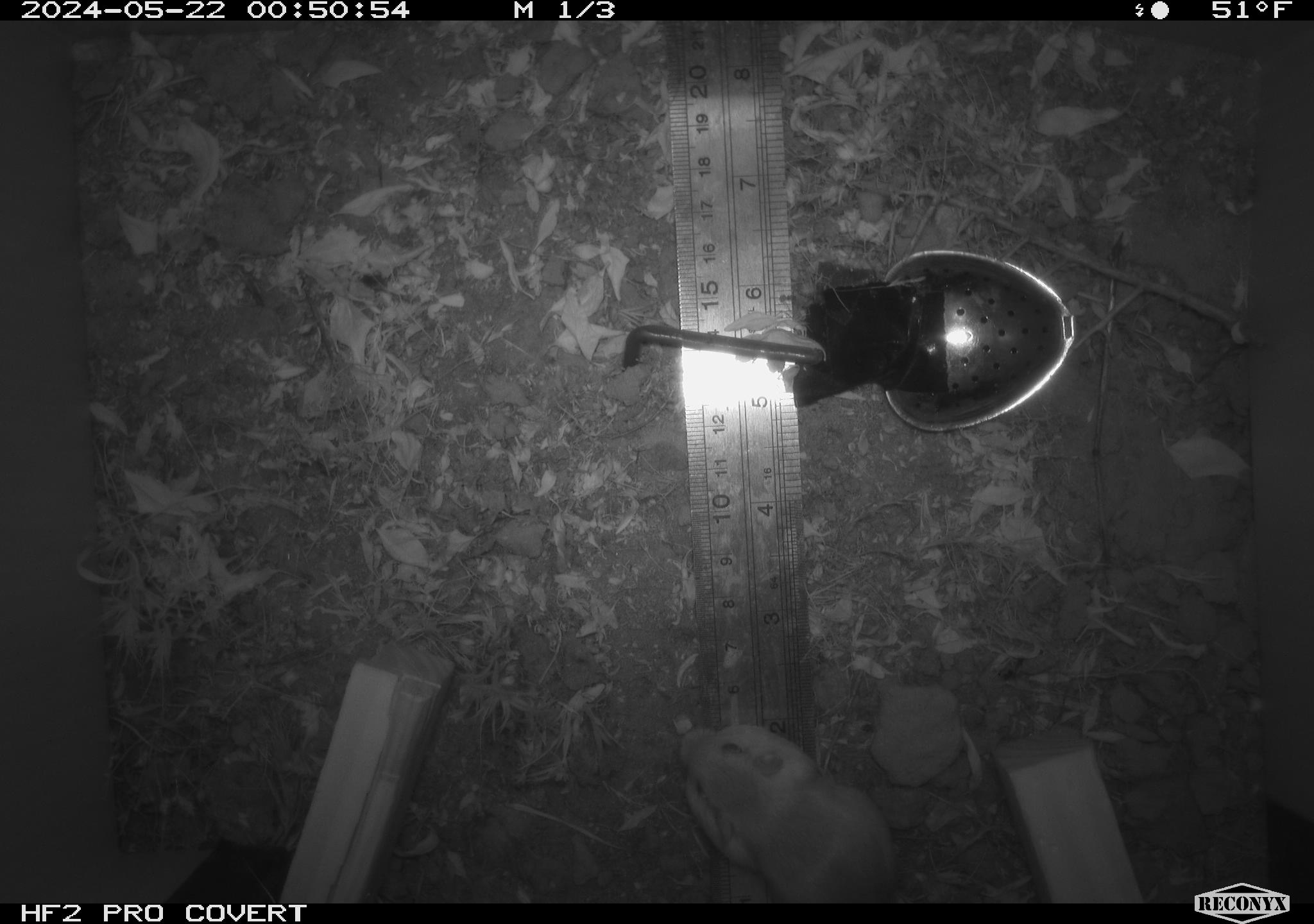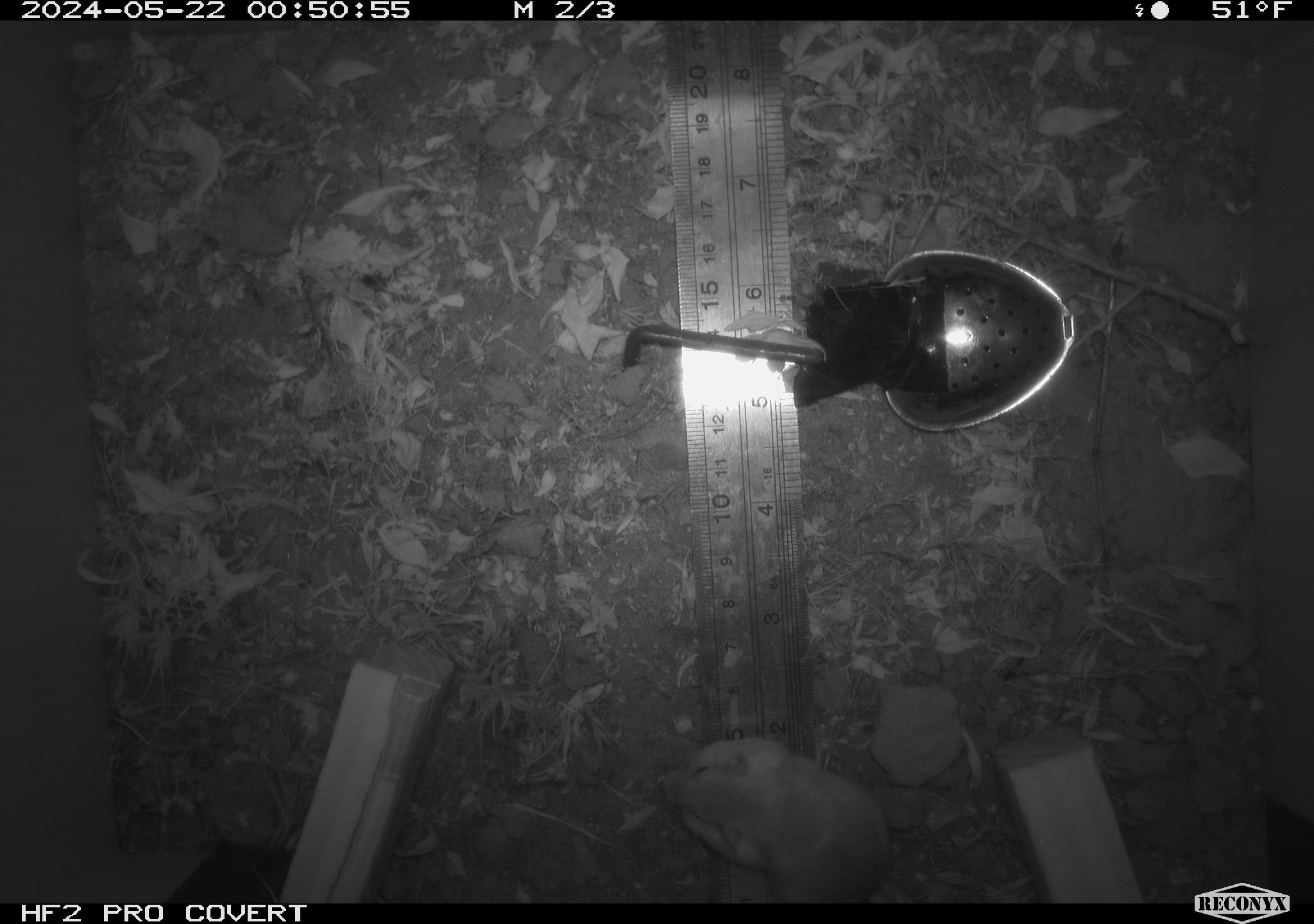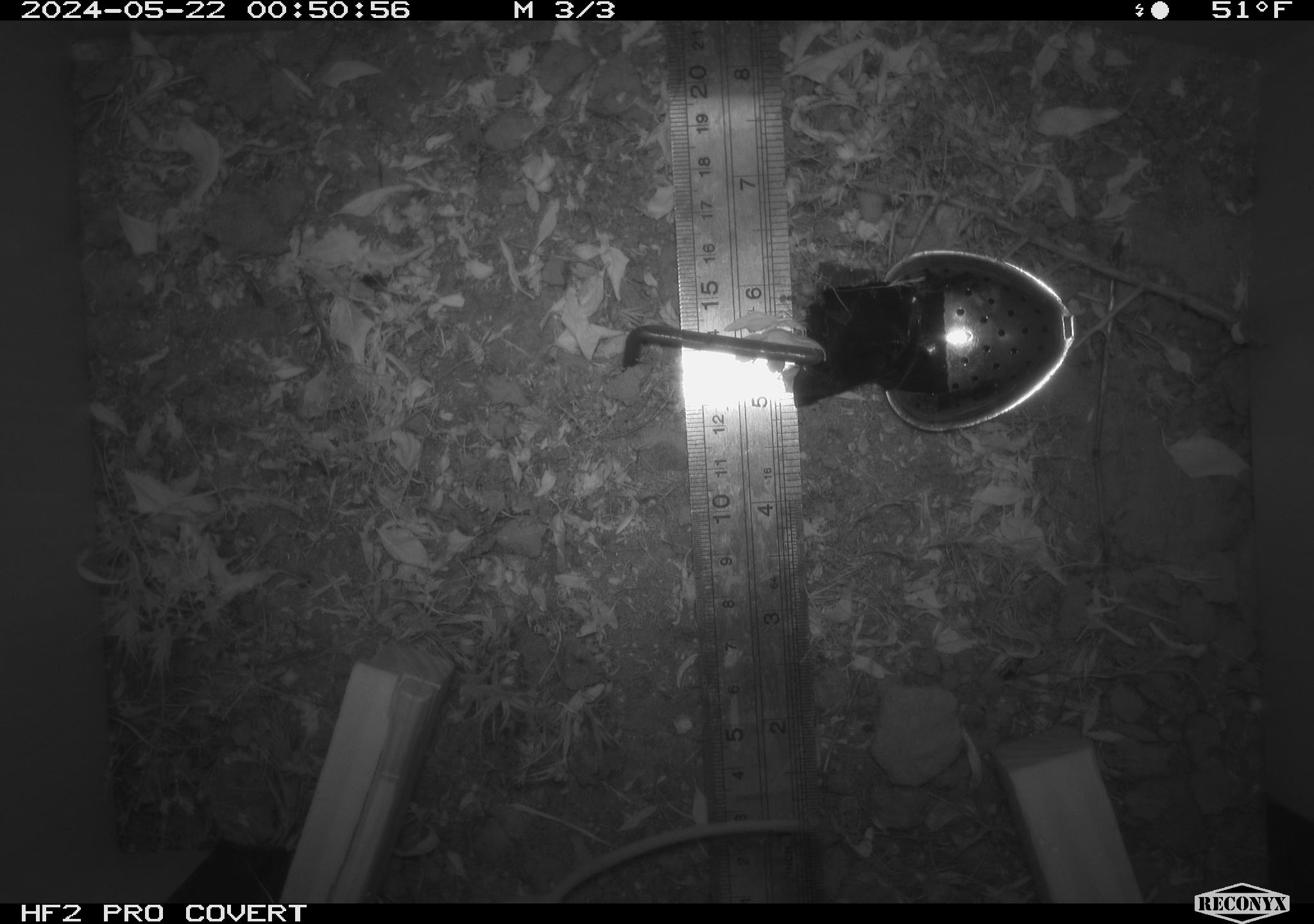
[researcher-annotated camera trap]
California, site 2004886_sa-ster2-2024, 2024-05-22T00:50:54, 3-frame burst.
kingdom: Animalia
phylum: Chordata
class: Mammalia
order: Rodentia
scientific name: Rodentia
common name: mouse species